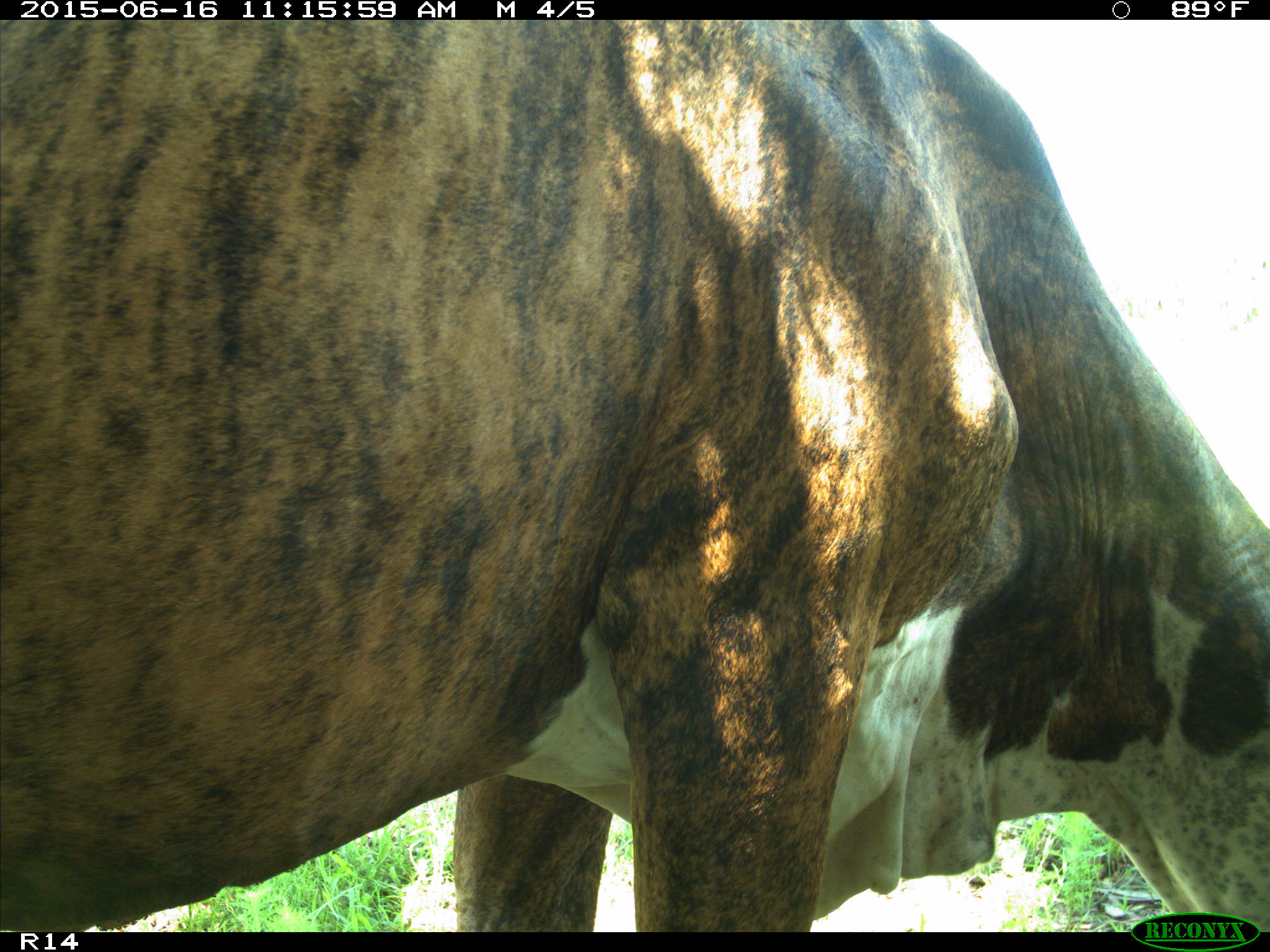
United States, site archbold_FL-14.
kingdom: Animalia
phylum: Chordata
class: Mammalia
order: Artiodactyla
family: Bovidae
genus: Bos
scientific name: Bos taurus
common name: domestic cow